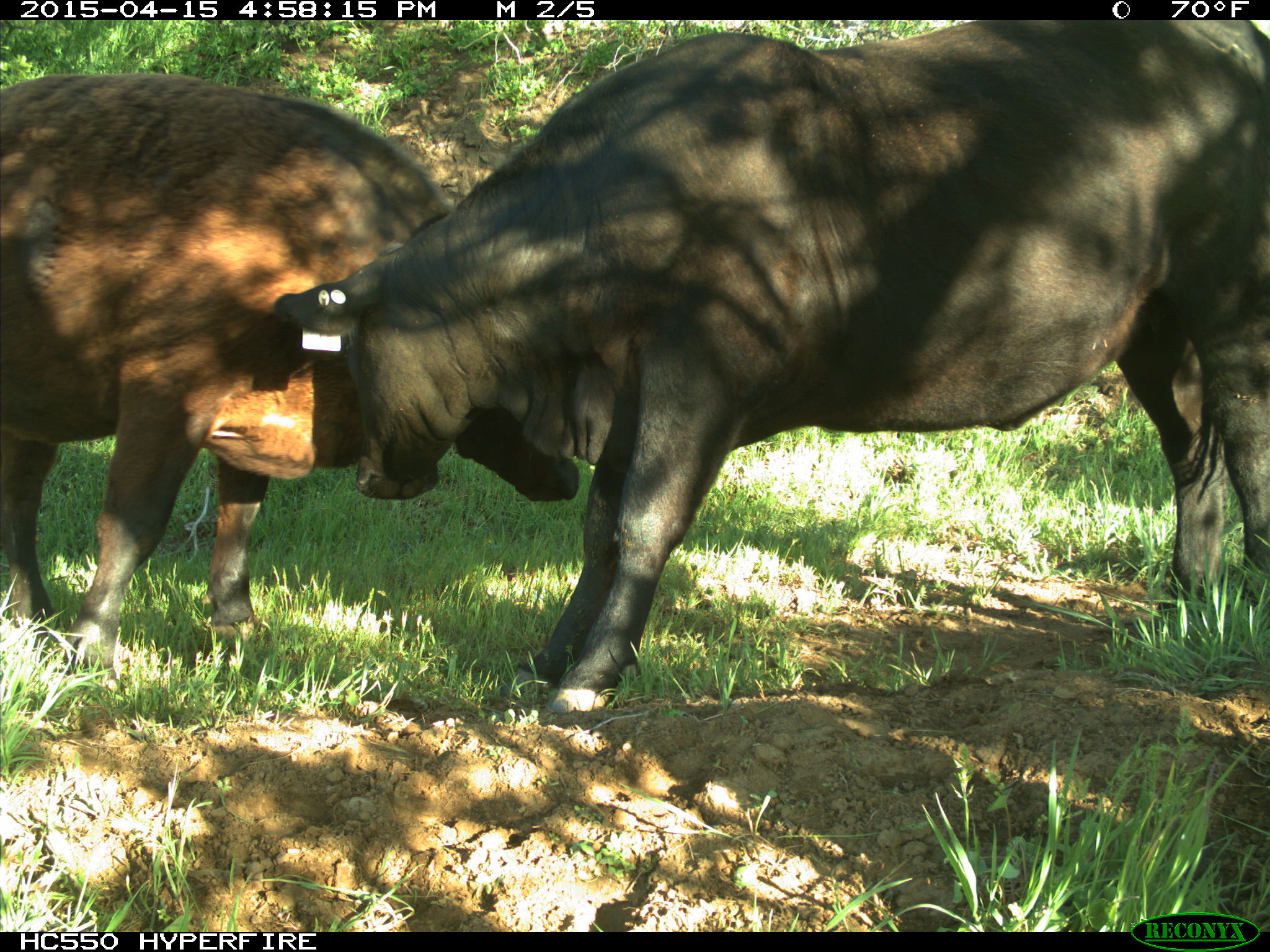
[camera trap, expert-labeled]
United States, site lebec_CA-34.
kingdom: Animalia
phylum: Chordata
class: Mammalia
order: Artiodactyla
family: Bovidae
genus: Bos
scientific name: Bos taurus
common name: domestic cow